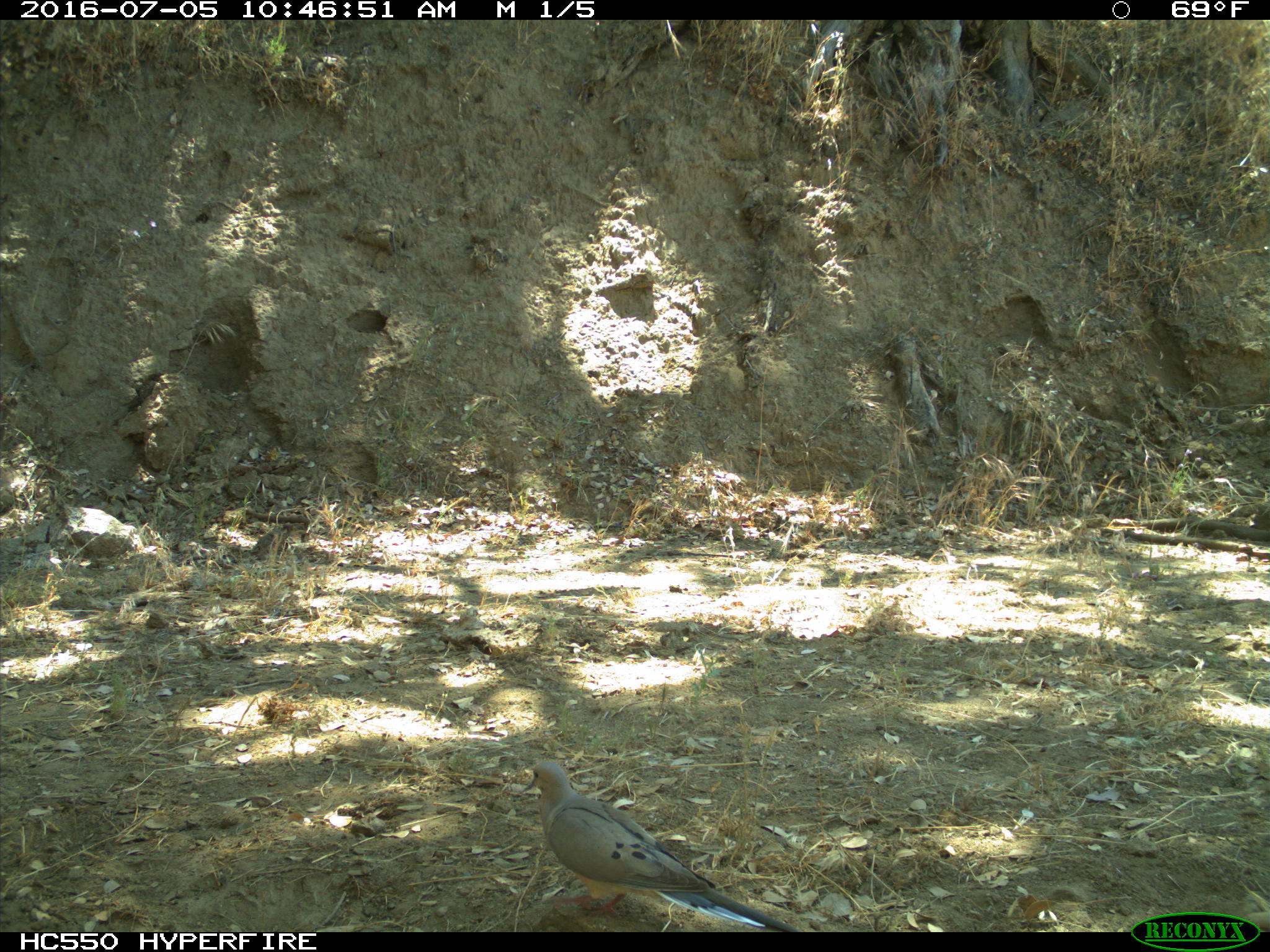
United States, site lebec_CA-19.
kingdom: Animalia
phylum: Chordata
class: Aves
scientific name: Aves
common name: birds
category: unidentified bird